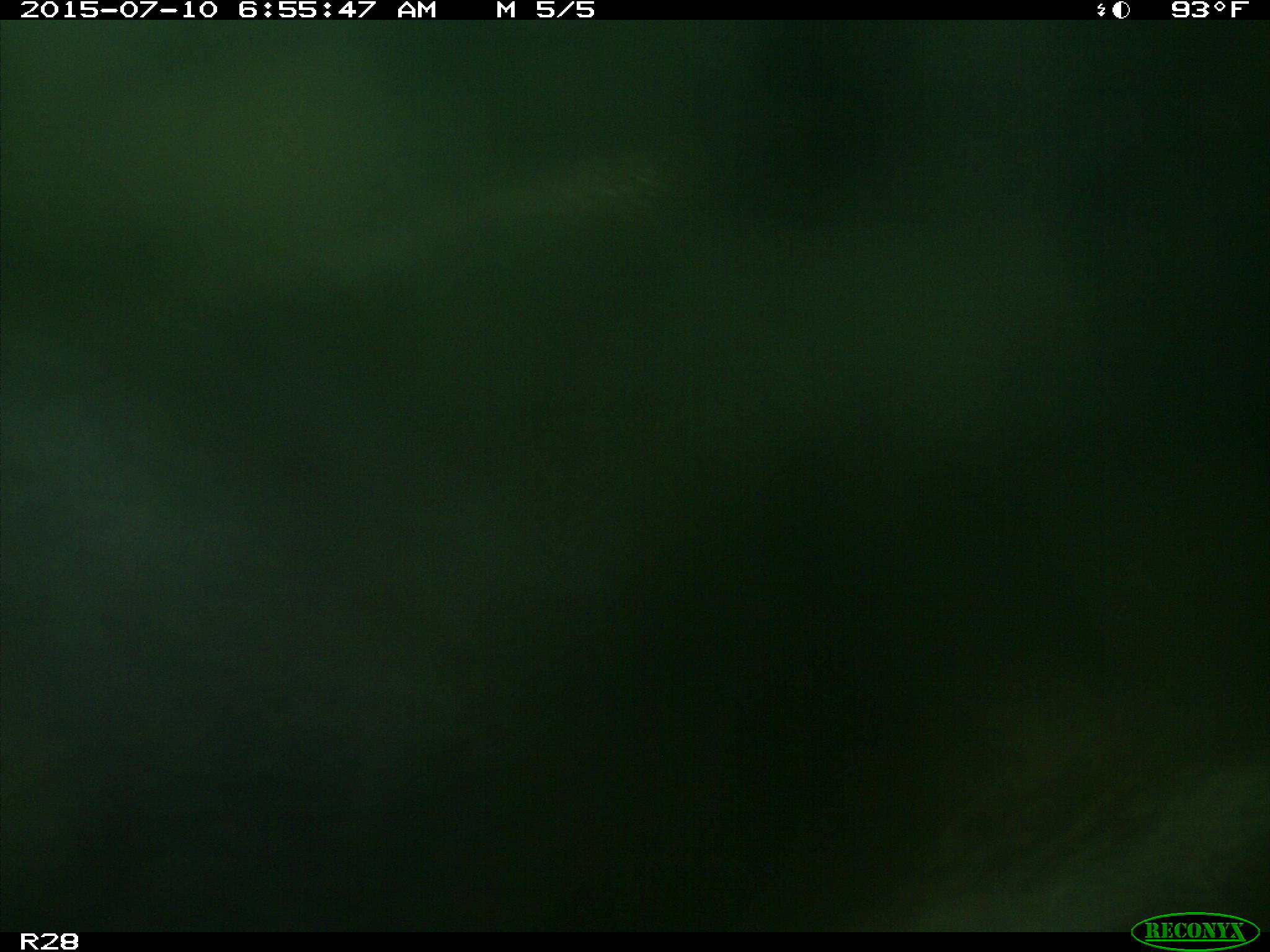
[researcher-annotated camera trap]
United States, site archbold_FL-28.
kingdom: Animalia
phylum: Chordata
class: Mammalia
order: Artiodactyla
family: Bovidae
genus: Bos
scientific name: Bos taurus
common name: domestic cow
Bos taurus (domestic cow).